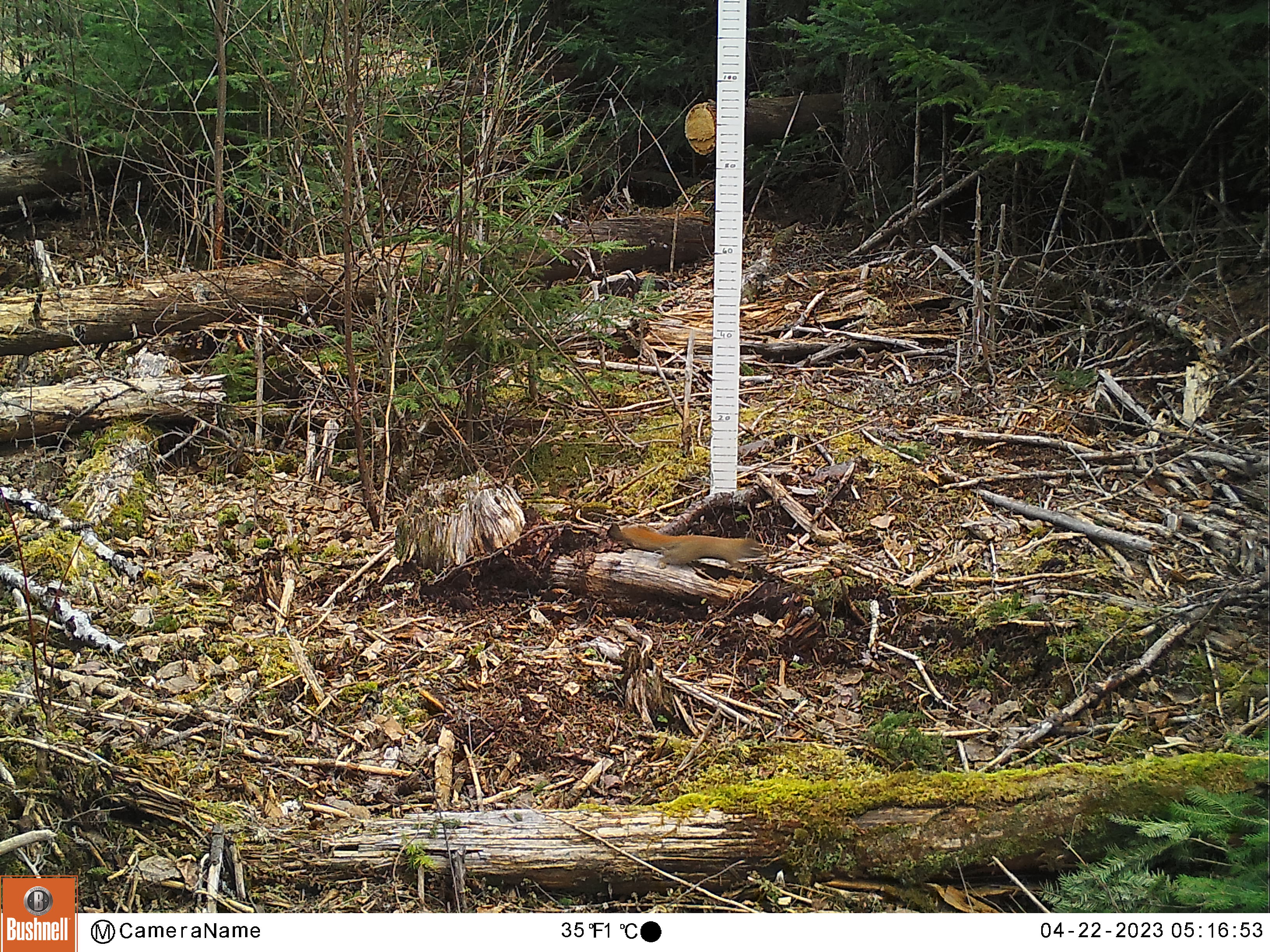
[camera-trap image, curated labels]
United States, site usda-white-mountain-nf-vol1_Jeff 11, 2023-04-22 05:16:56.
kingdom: Animalia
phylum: Chordata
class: Mammalia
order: Rodentia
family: Sciuridae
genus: Tamiasciurus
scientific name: Tamiasciurus hudsonicus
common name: red squirrel